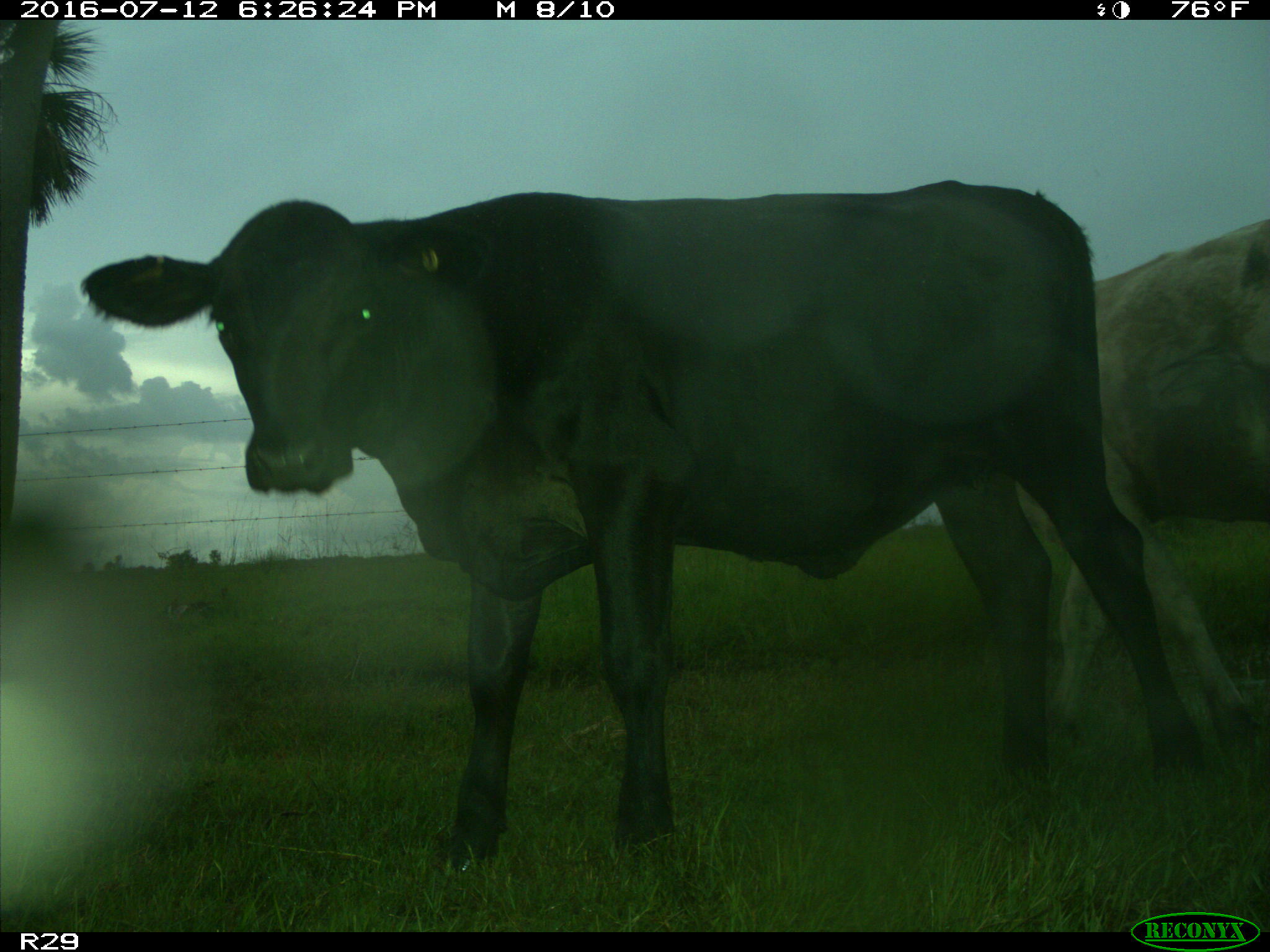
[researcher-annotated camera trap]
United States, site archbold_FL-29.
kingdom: Animalia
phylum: Chordata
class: Mammalia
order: Artiodactyla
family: Bovidae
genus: Bos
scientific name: Bos taurus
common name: domestic cow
Bos taurus (domestic cow).